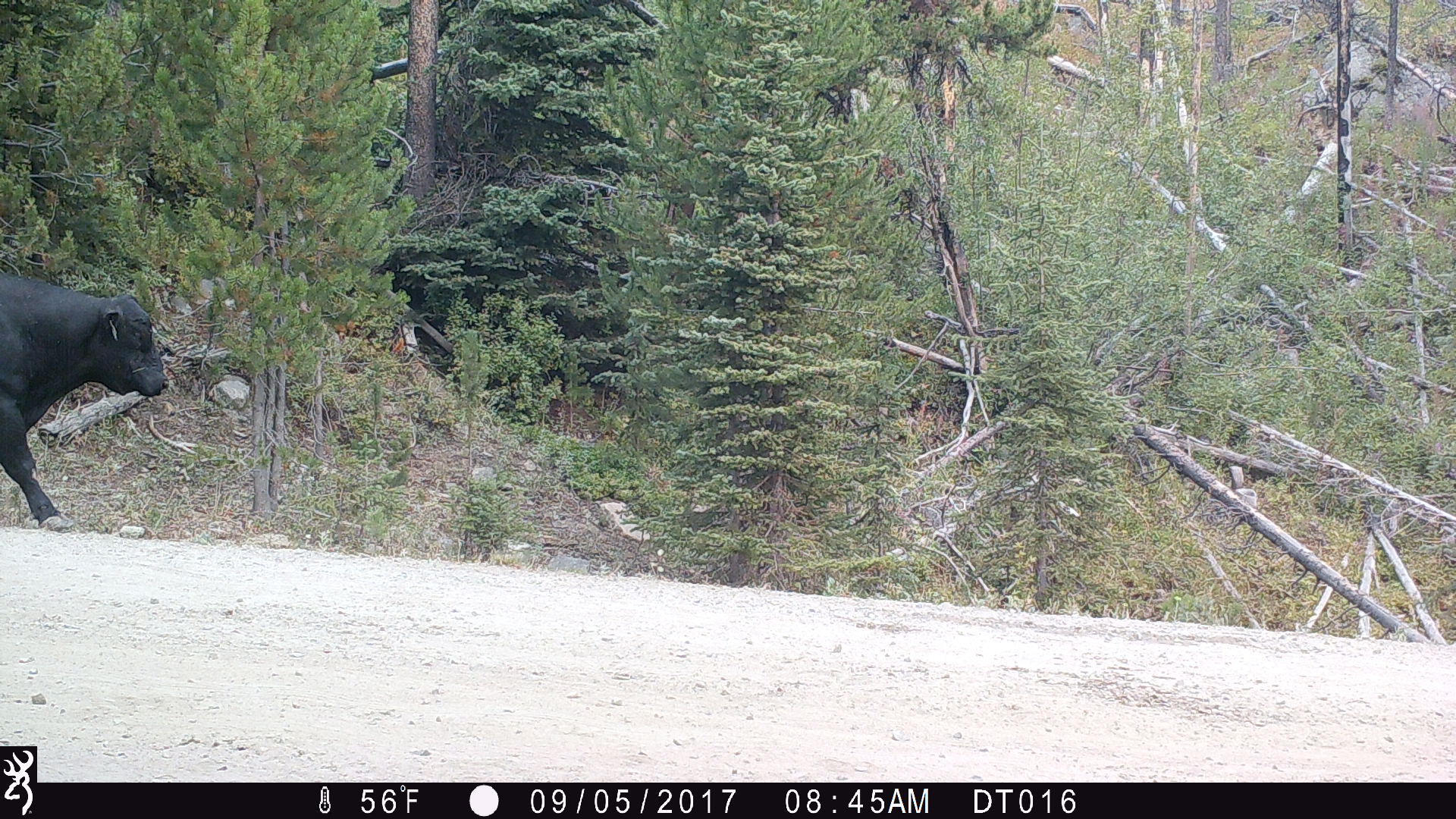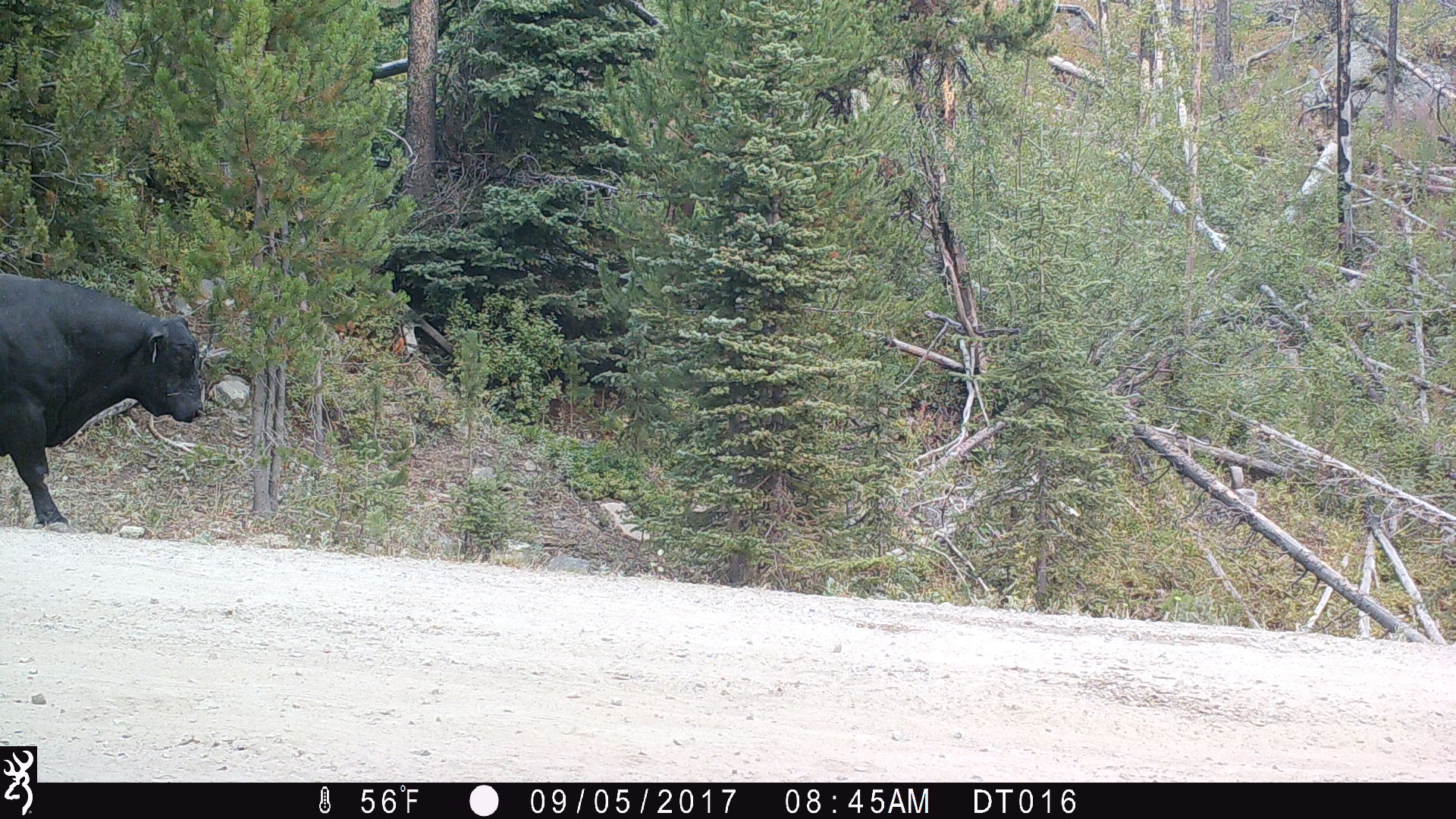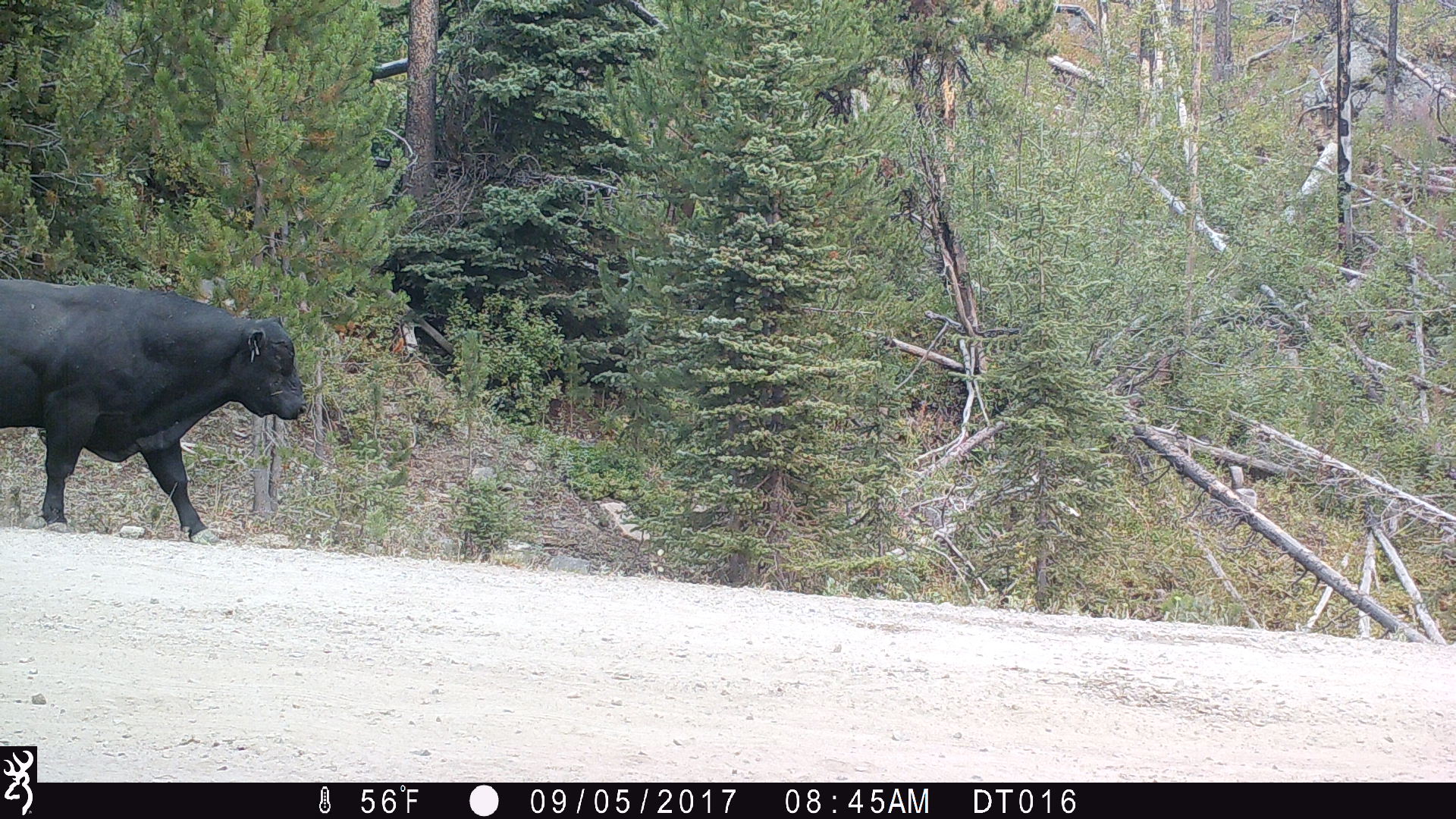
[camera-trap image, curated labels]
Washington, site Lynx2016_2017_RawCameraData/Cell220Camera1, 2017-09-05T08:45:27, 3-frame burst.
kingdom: Animalia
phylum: Chordata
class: Mammalia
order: Artiodactyla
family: Bovidae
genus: Bos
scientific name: Bos taurus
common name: domestic cattle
Domestic cattle (Bos taurus). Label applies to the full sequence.